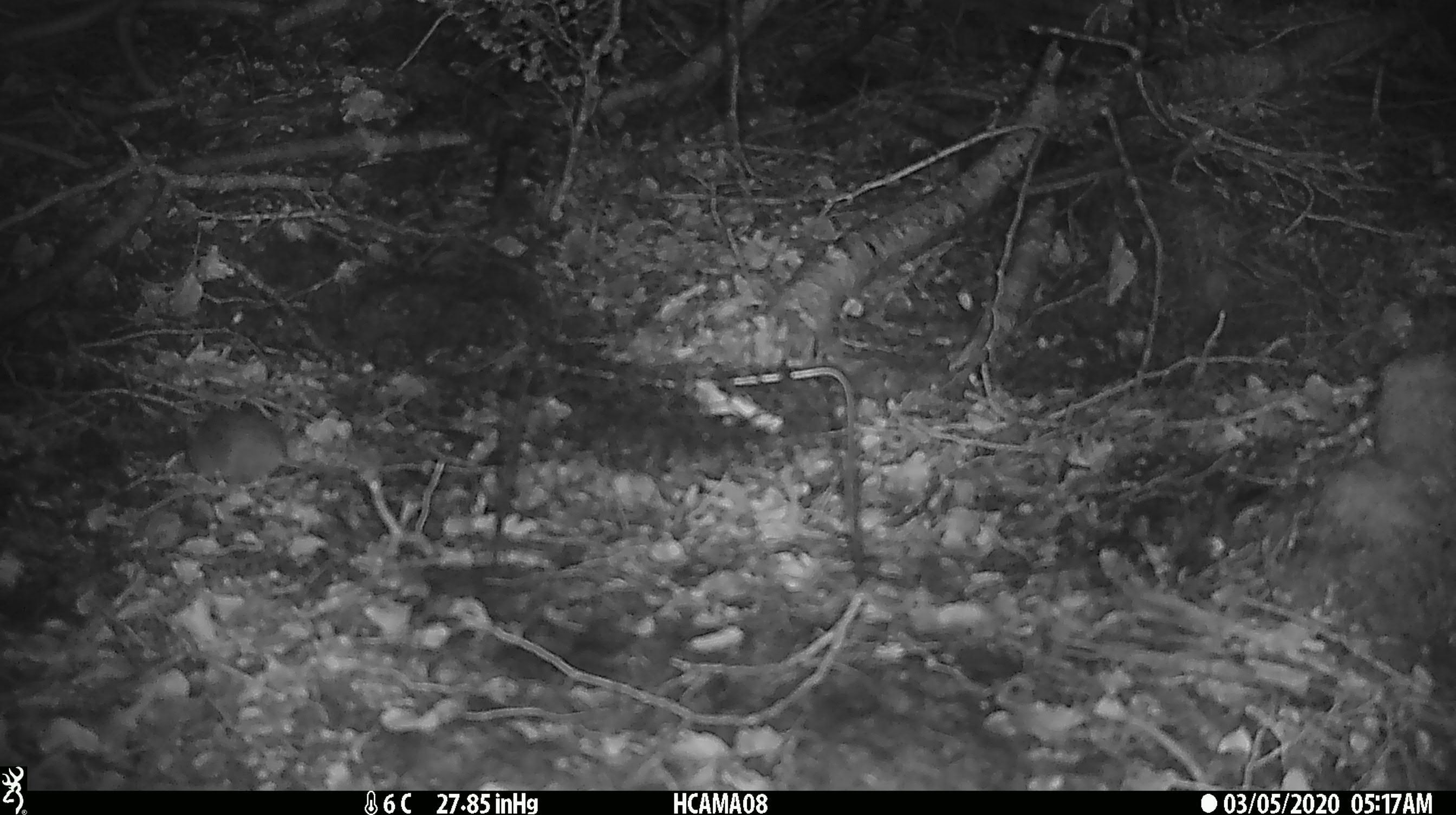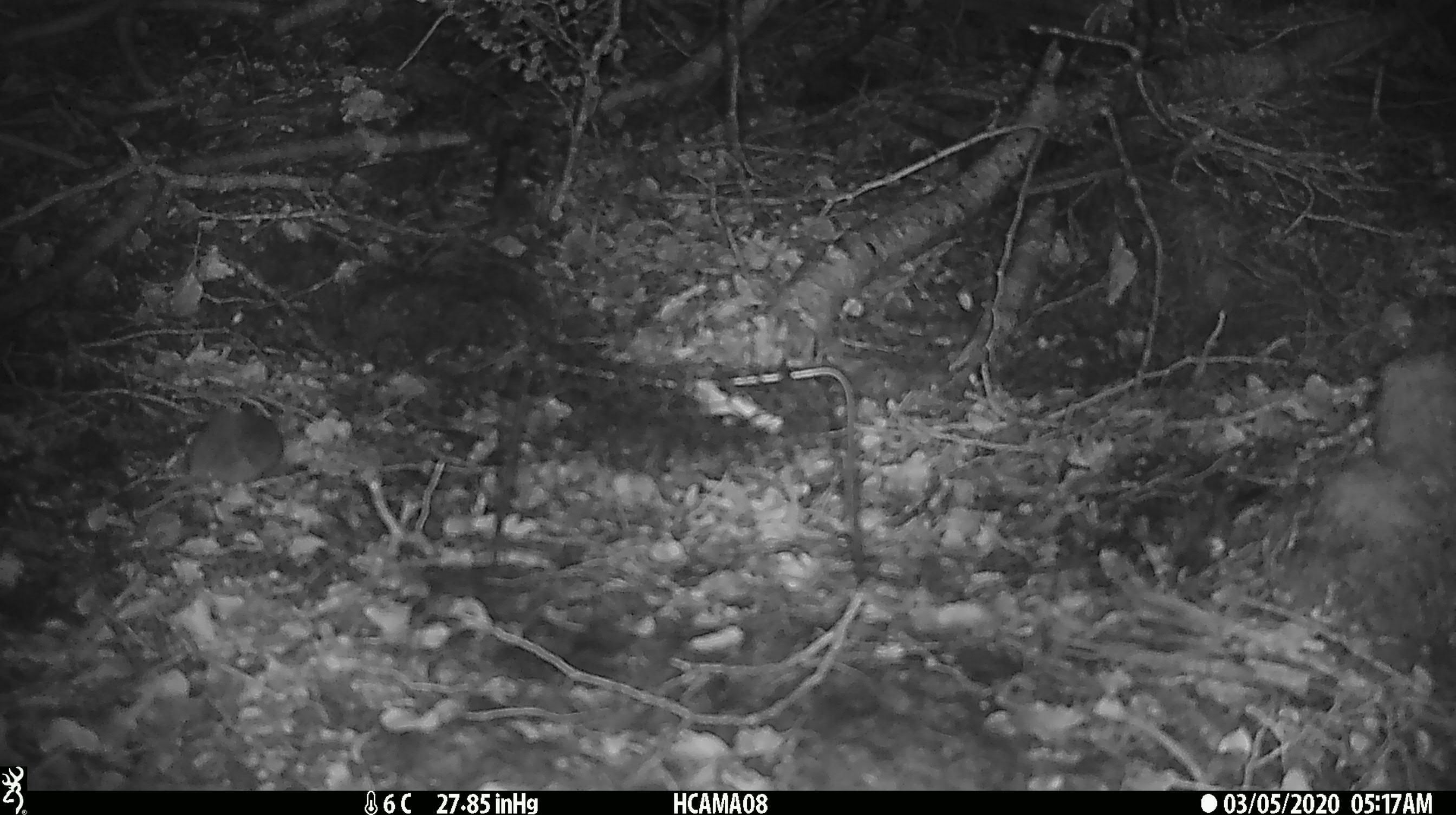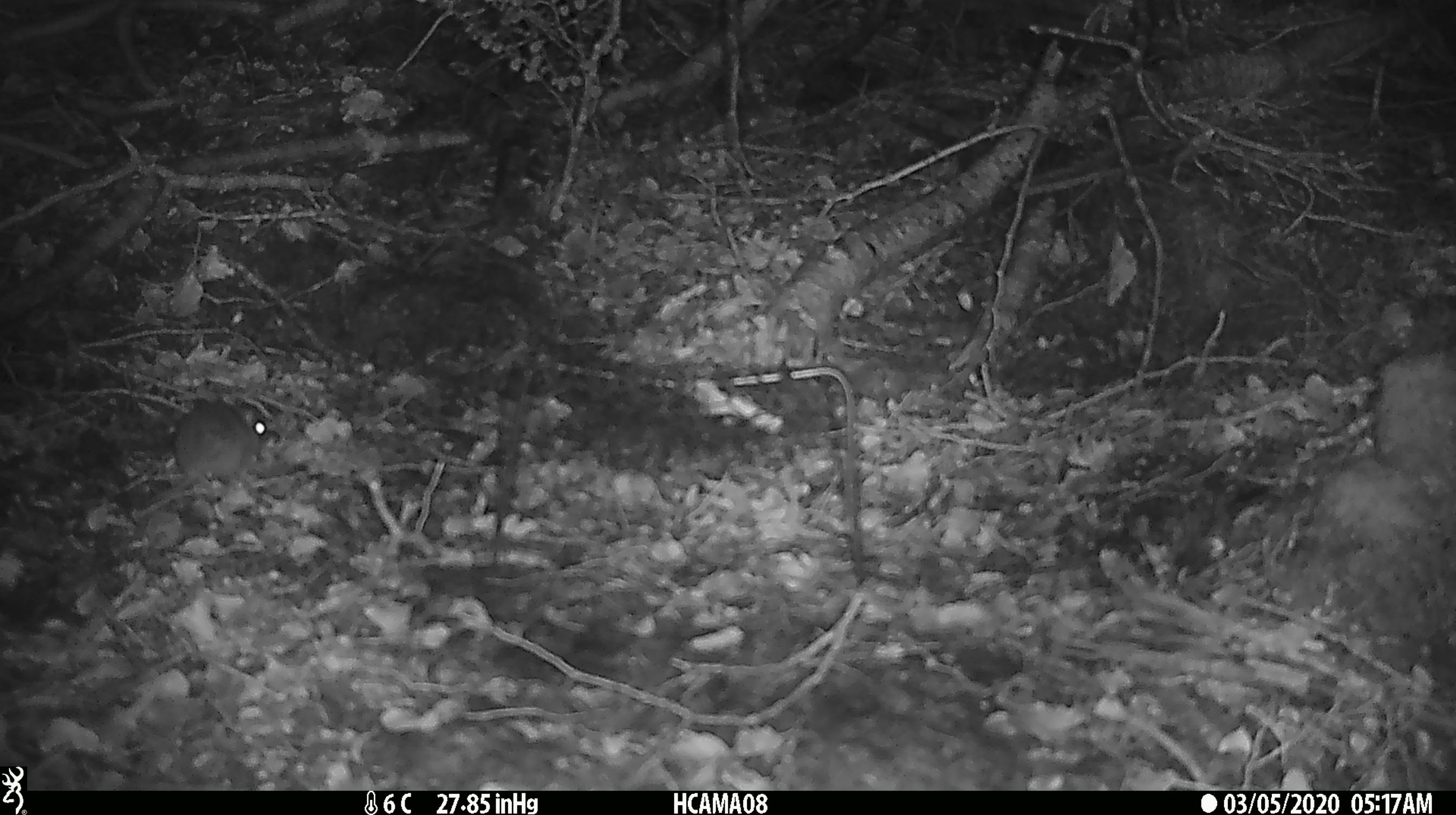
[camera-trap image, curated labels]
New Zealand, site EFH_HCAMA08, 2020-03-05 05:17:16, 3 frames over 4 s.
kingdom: Animalia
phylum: Chordata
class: Mammalia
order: Rodentia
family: Muridae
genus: Mus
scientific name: Mus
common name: mouse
Mouse (Mus).